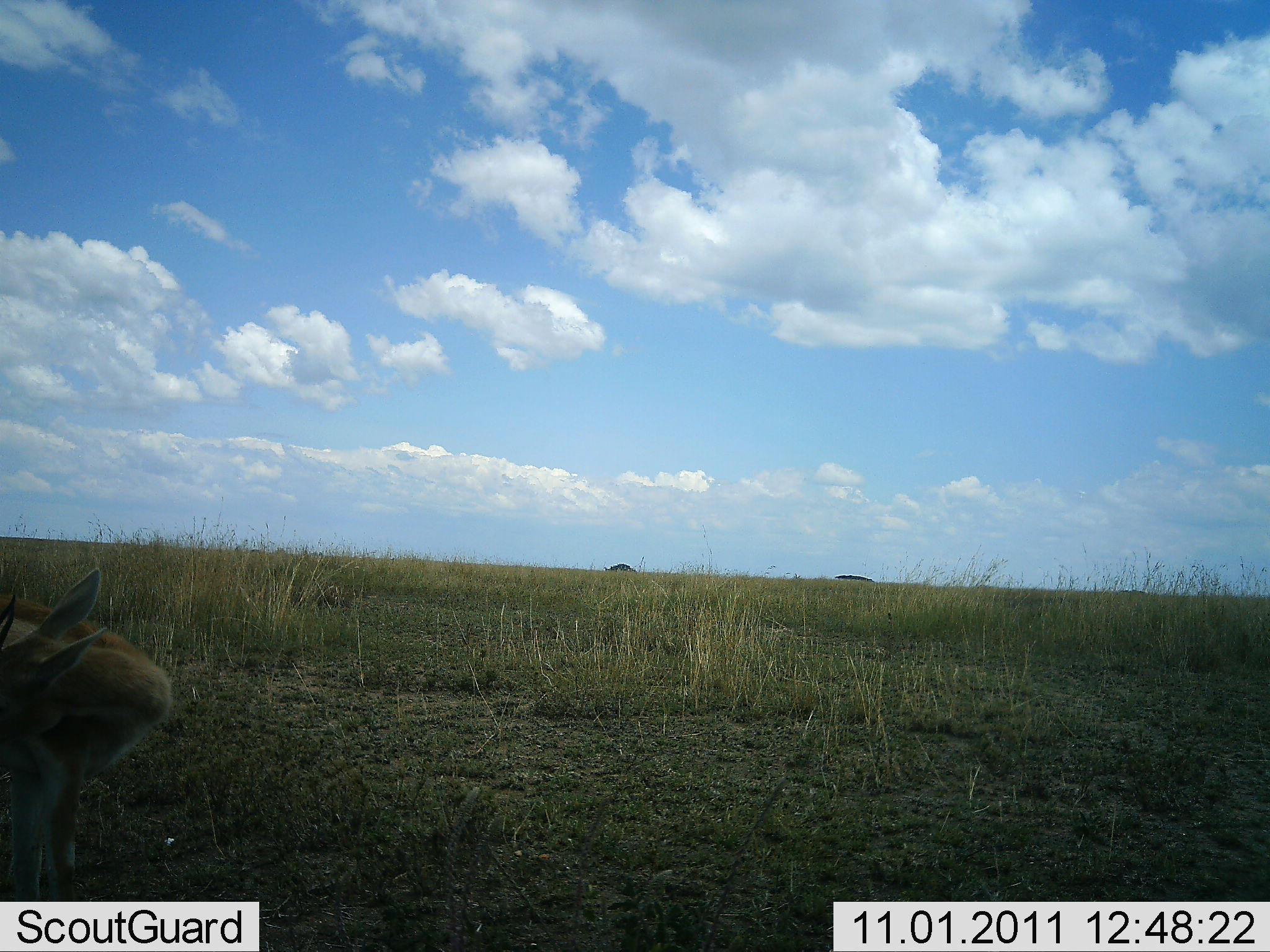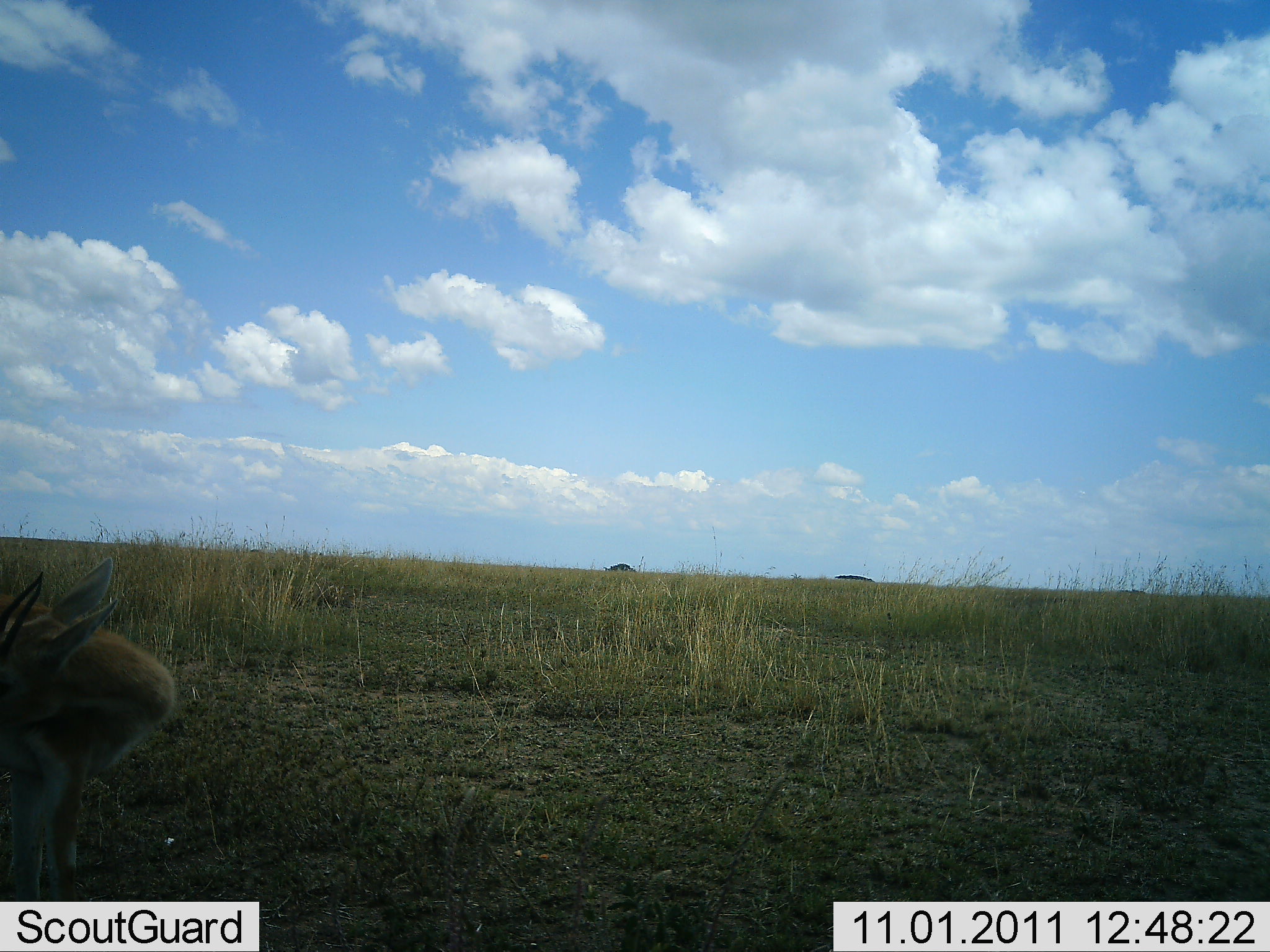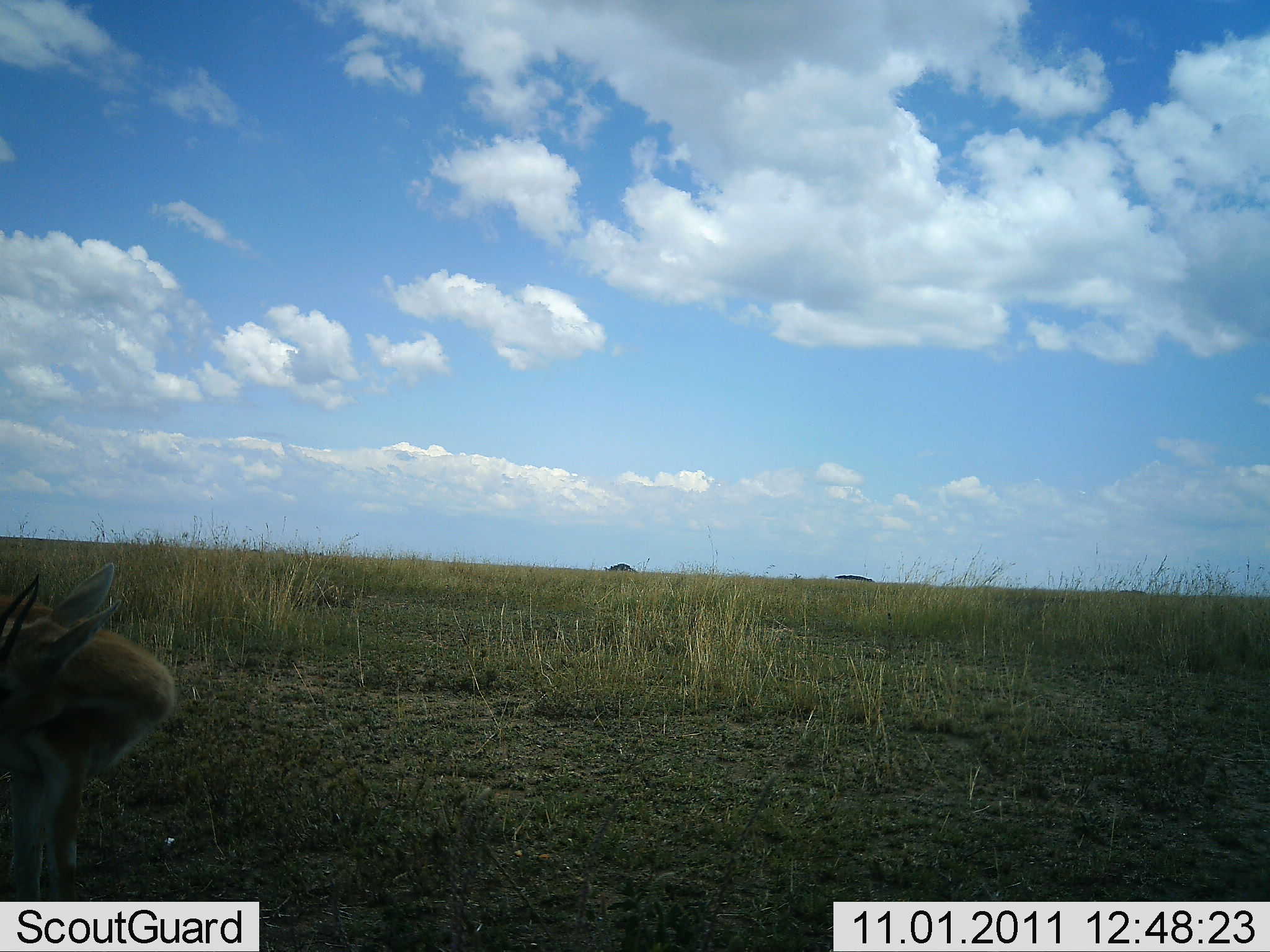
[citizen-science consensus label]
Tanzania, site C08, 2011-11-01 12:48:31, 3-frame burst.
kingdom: Animalia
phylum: Chordata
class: Mammalia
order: Artiodactyla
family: Bovidae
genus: Eudorcas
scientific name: Eudorcas thomsonii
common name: thomson's gazelle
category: gazellethomsons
Gazellethomsons (thomson's gazelle) (Eudorcas thomsonii), count 1. Behavior (volunteer vote fractions): standing 100%, resting 0%, moving 0%, interacting 0%. Young present (vote fraction): 0%. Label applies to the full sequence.